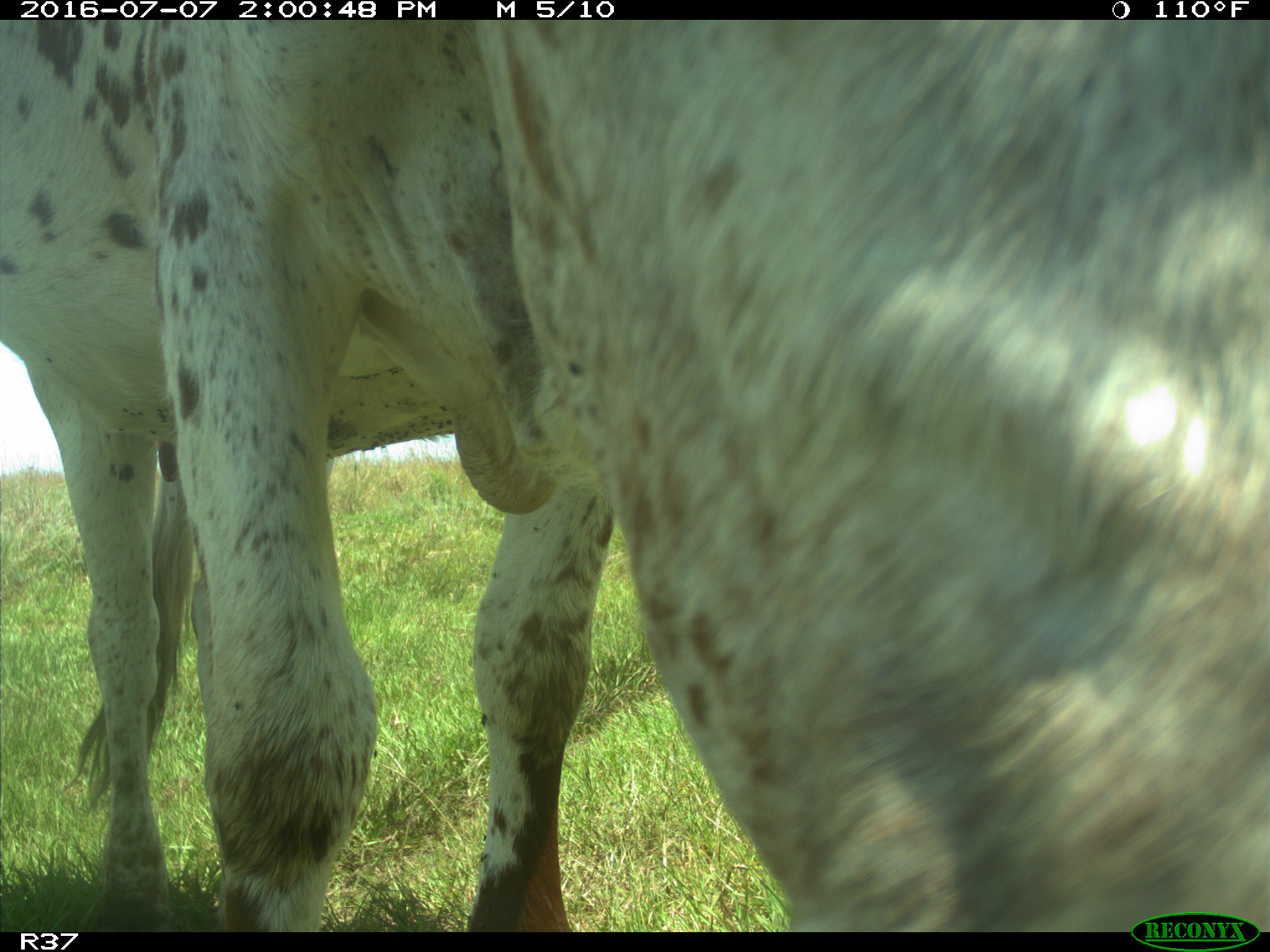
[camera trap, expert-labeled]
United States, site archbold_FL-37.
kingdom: Animalia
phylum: Chordata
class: Mammalia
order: Artiodactyla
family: Bovidae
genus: Bos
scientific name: Bos taurus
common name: domestic cow